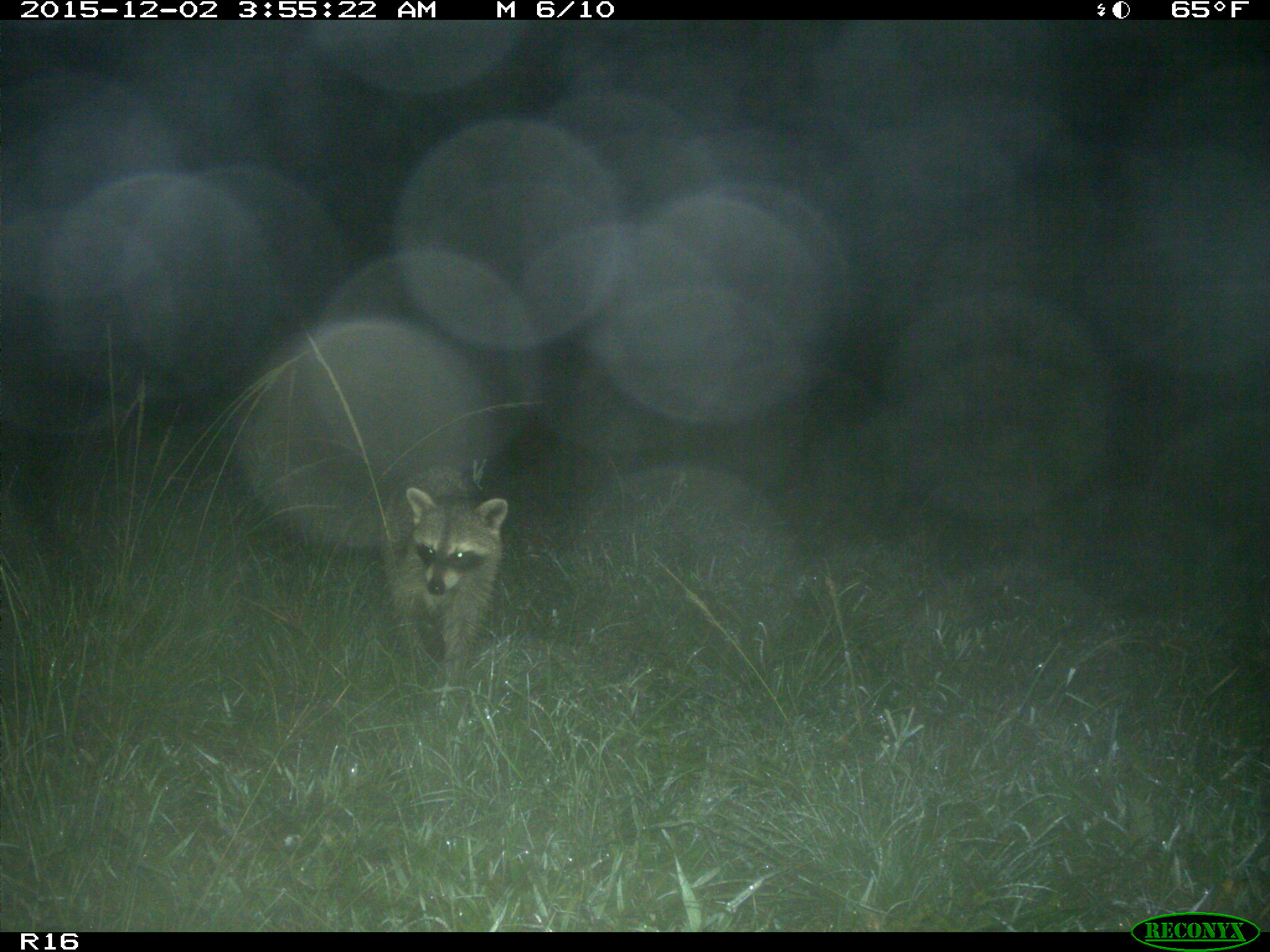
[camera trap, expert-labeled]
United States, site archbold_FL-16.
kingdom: Animalia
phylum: Chordata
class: Mammalia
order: Carnivora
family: Procyonidae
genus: Procyon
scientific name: Procyon lotor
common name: common raccoon